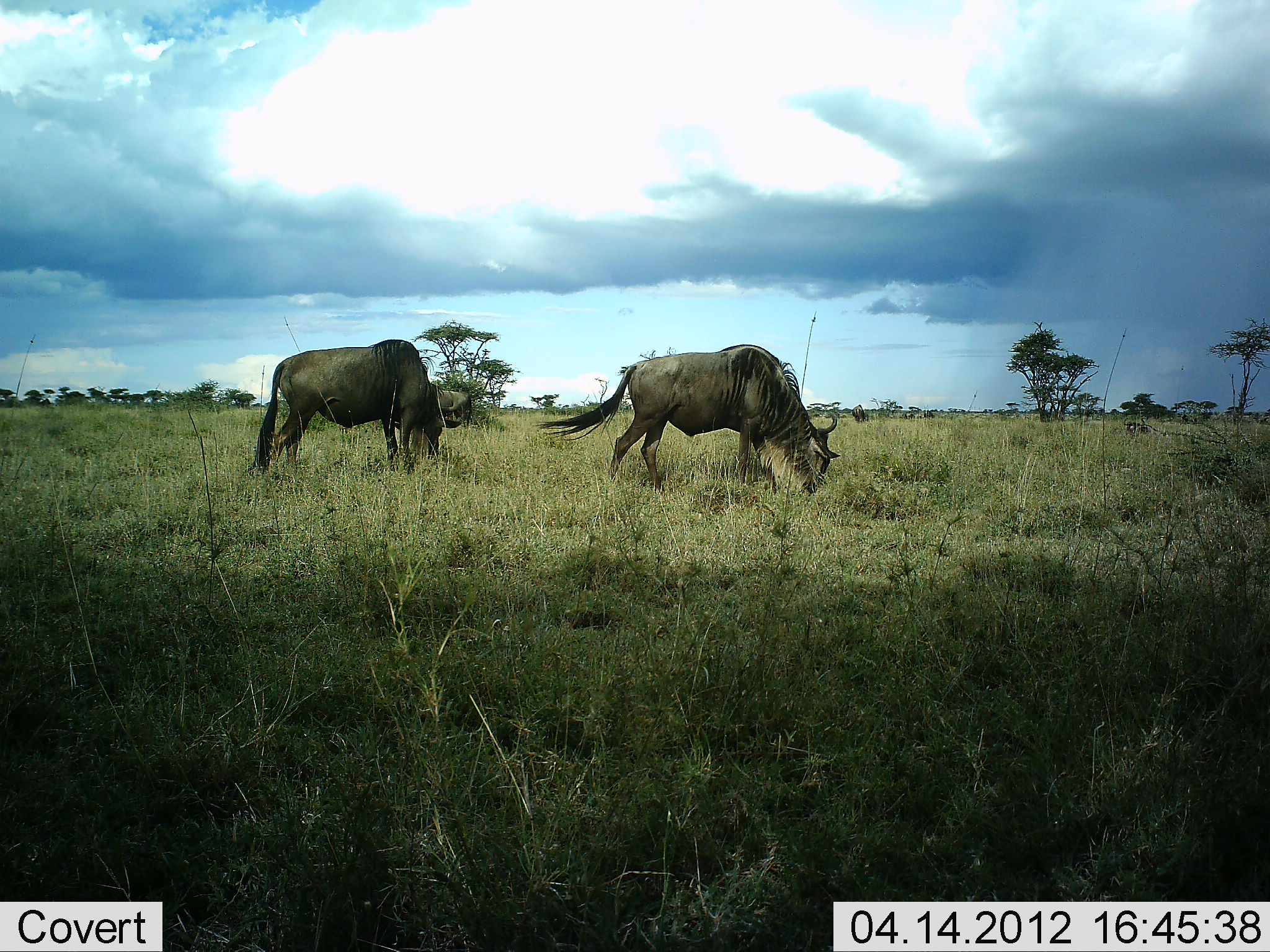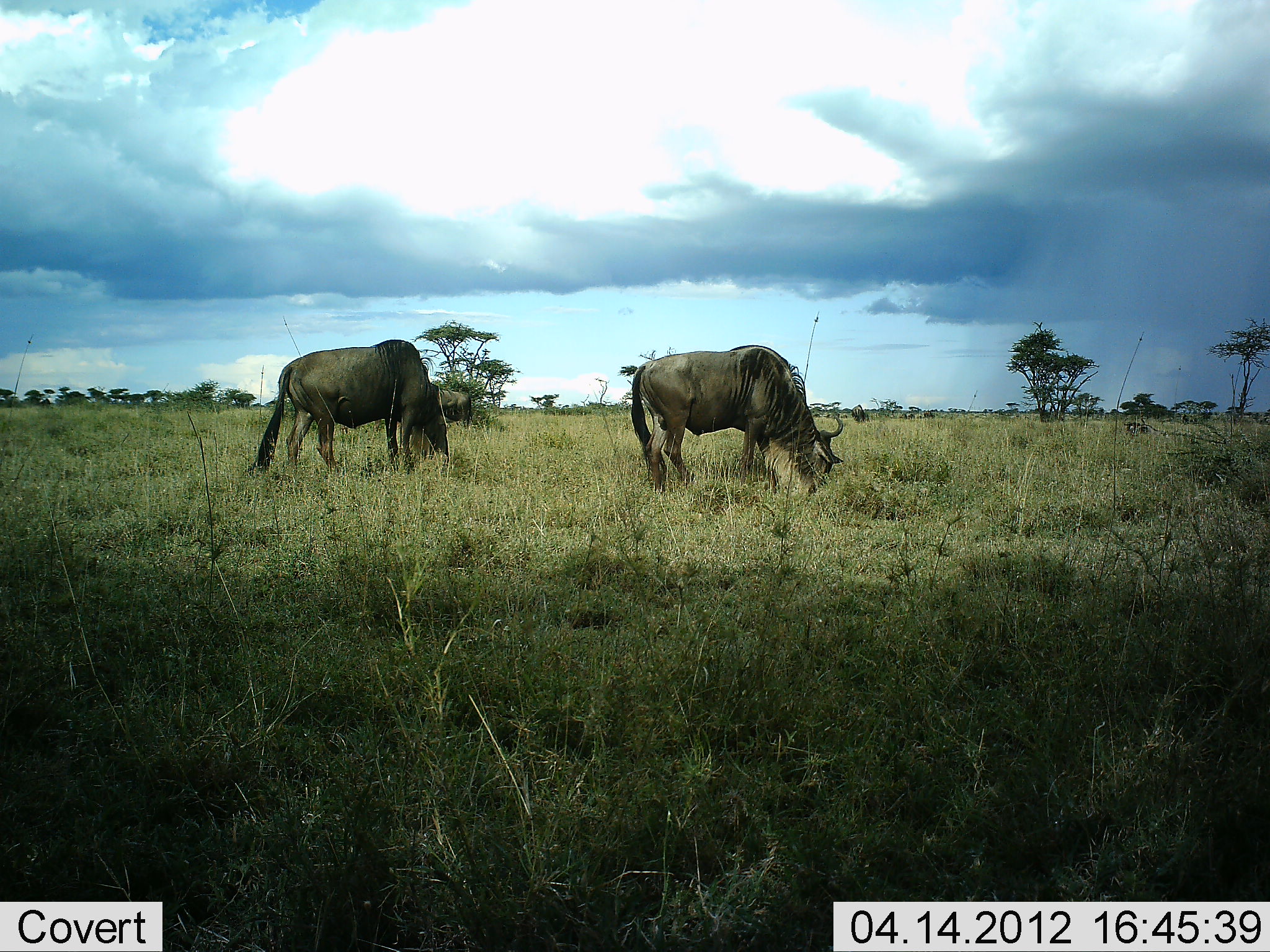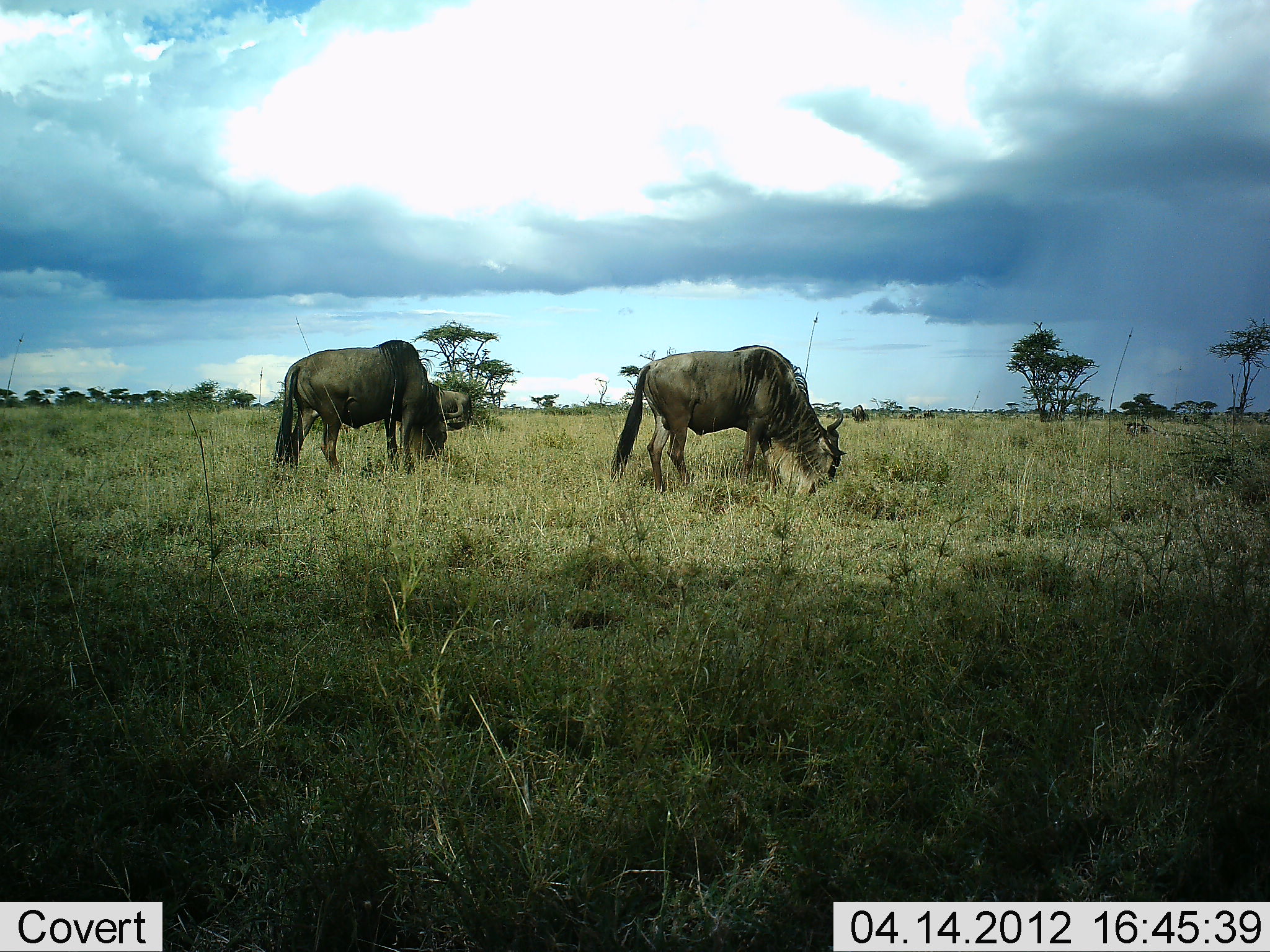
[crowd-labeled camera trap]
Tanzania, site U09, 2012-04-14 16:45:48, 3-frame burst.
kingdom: Animalia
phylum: Chordata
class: Mammalia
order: Artiodactyla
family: Bovidae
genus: Connochaetes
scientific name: Connochaetes taurinus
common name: blue wildebeest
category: wildebeest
Wildebeest (blue wildebeest) (Connochaetes taurinus), count 2. Behavior (volunteer vote fractions): standing 14%, resting 0%, moving 0%, interacting 0%. Young present (vote fraction): 0%. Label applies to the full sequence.